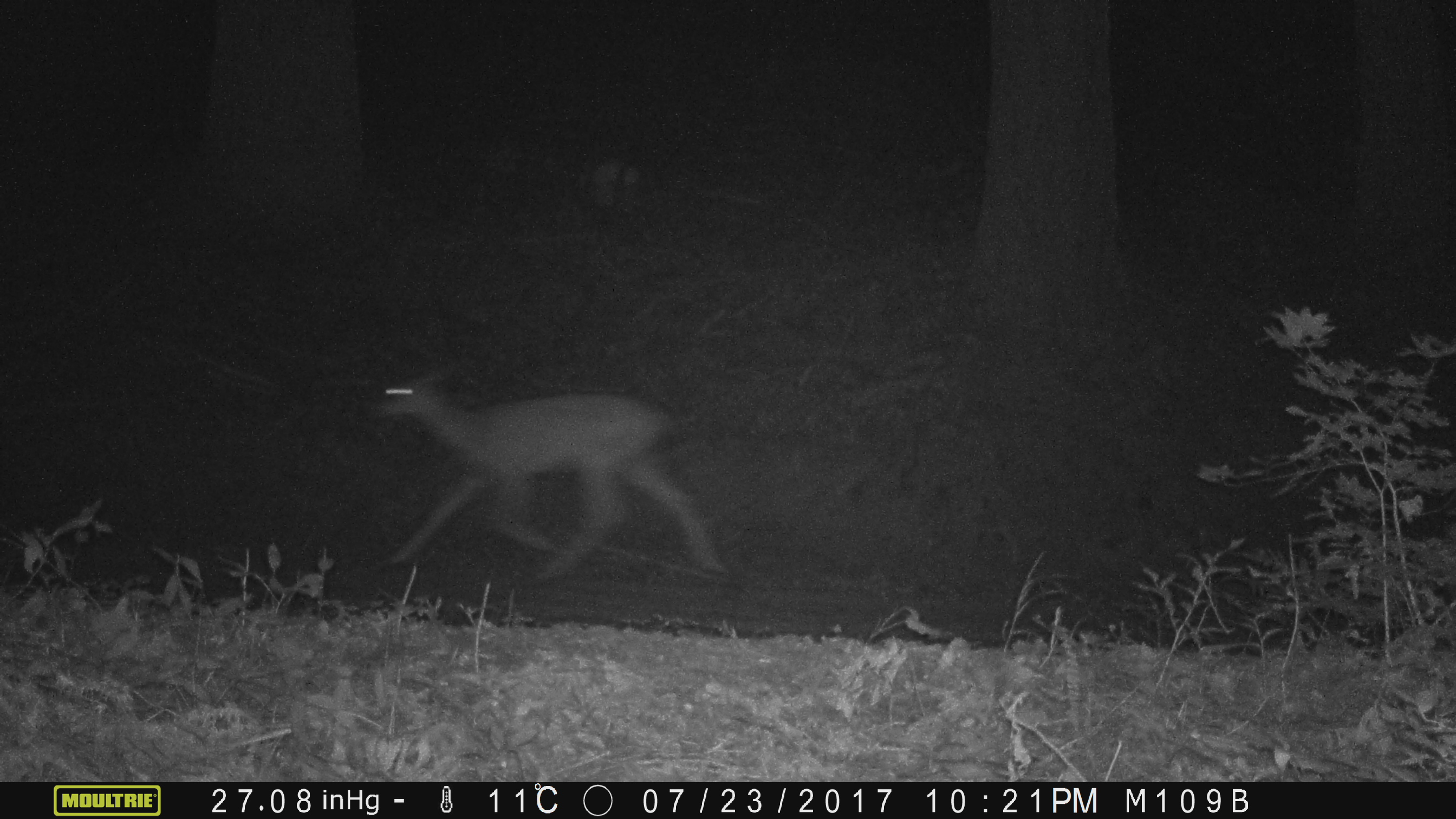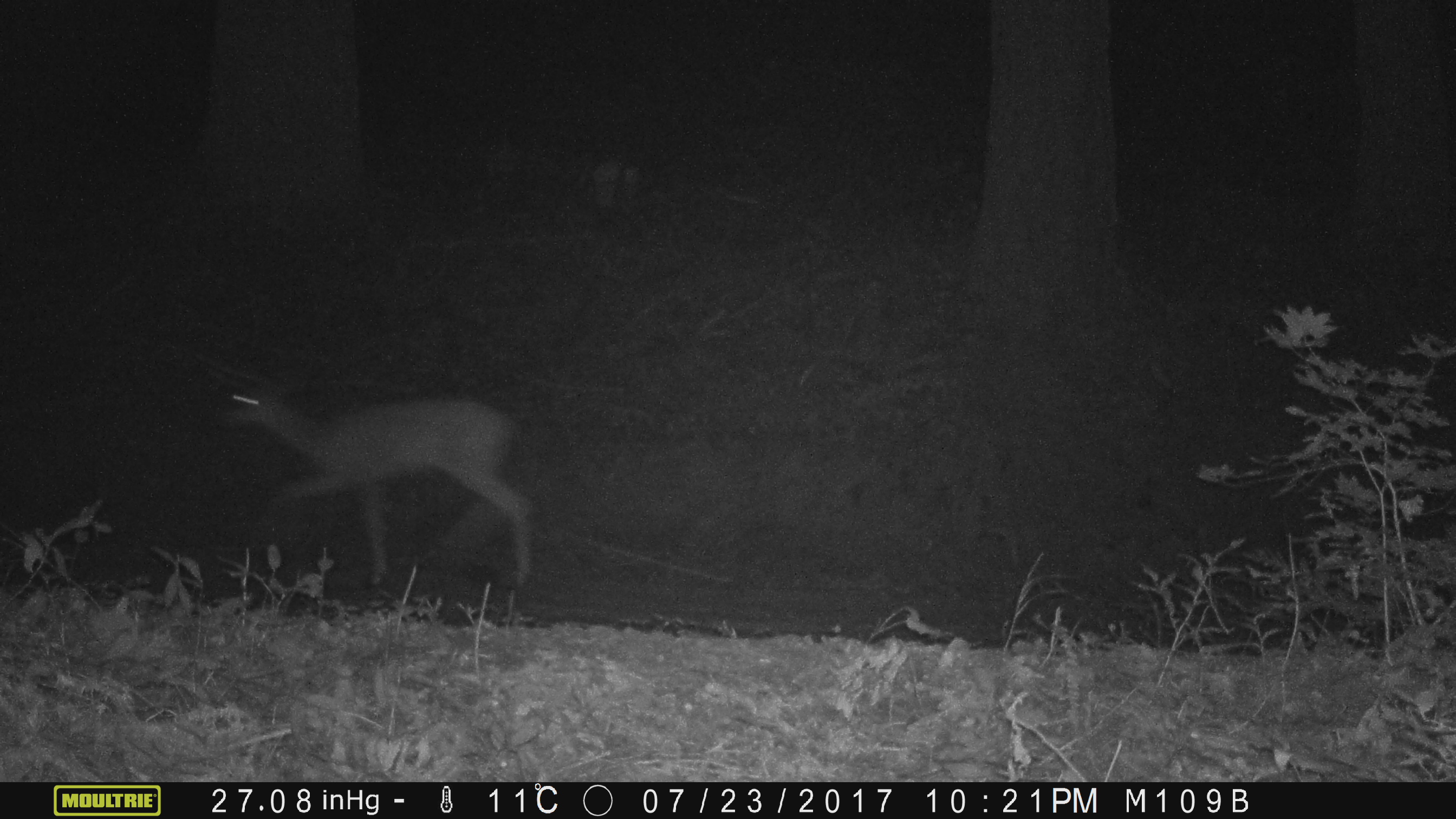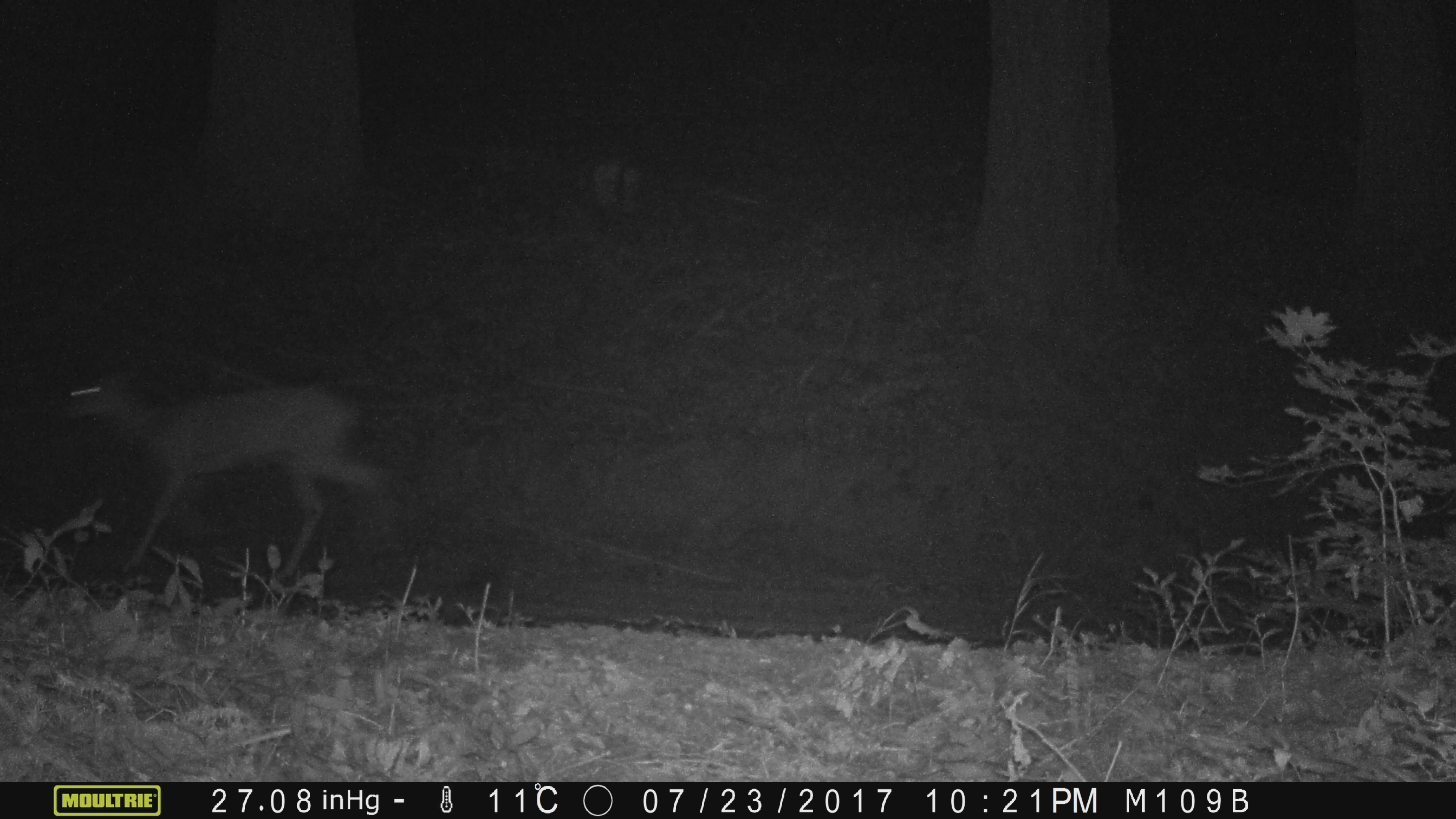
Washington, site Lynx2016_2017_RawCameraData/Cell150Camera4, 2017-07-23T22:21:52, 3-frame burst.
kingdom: Animalia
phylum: Chordata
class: Mammalia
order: Artiodactyla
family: Cervidae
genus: Odocoileus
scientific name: Odocoileus hemionus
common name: mule deer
Odocoileus hemionus (mule deer). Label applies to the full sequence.